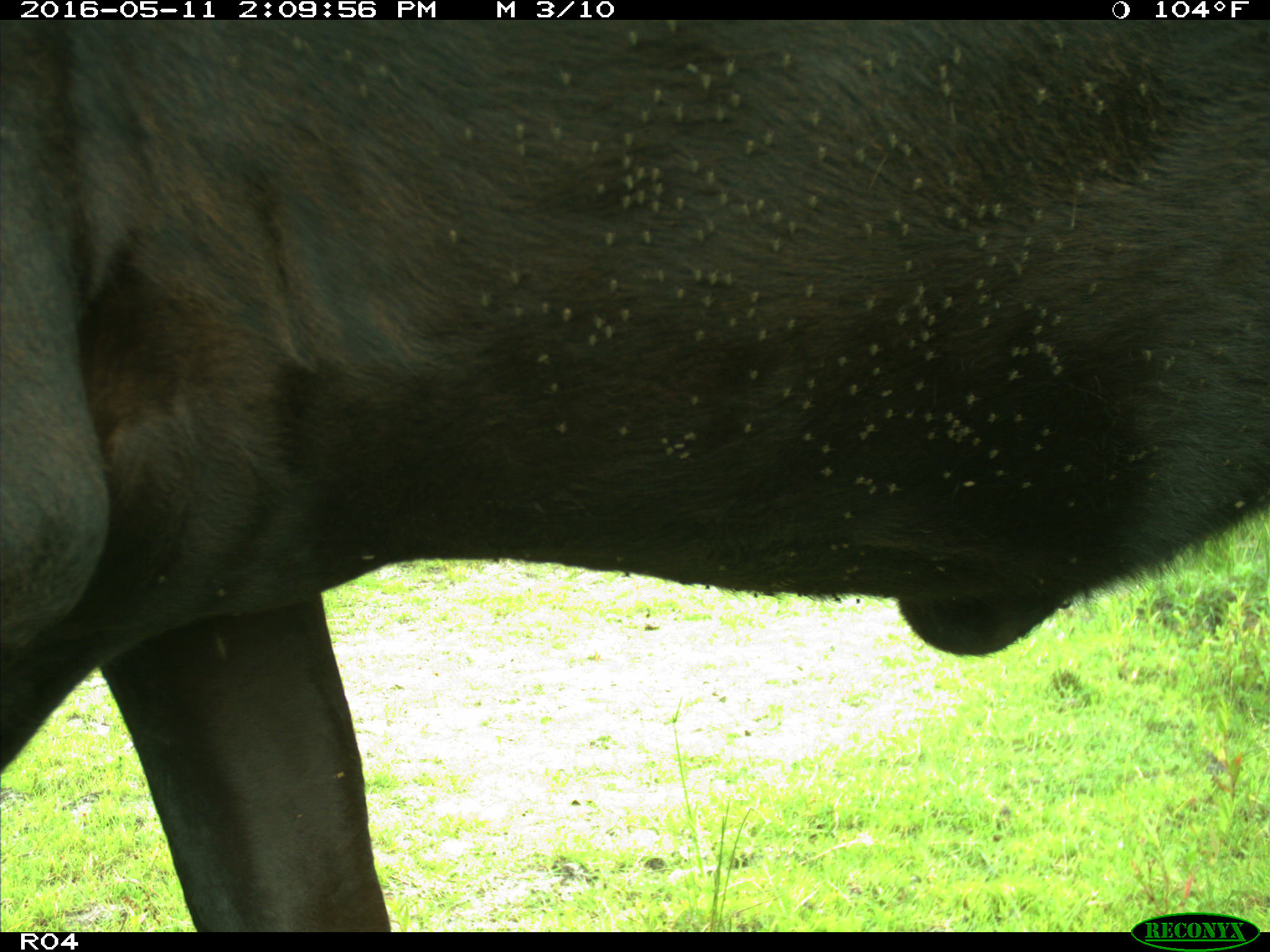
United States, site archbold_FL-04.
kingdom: Animalia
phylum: Chordata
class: Mammalia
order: Artiodactyla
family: Bovidae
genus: Bos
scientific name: Bos taurus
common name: domestic cow